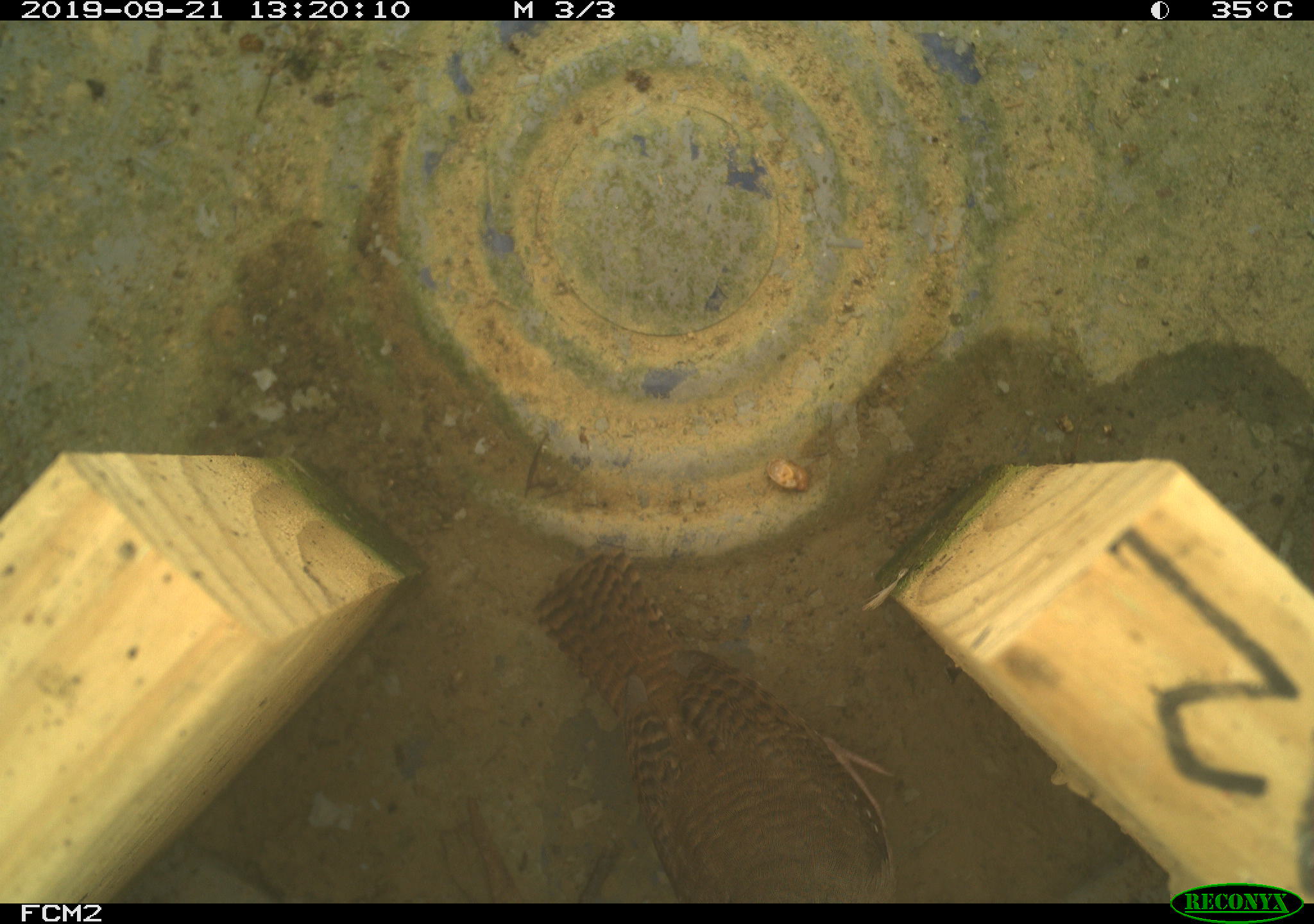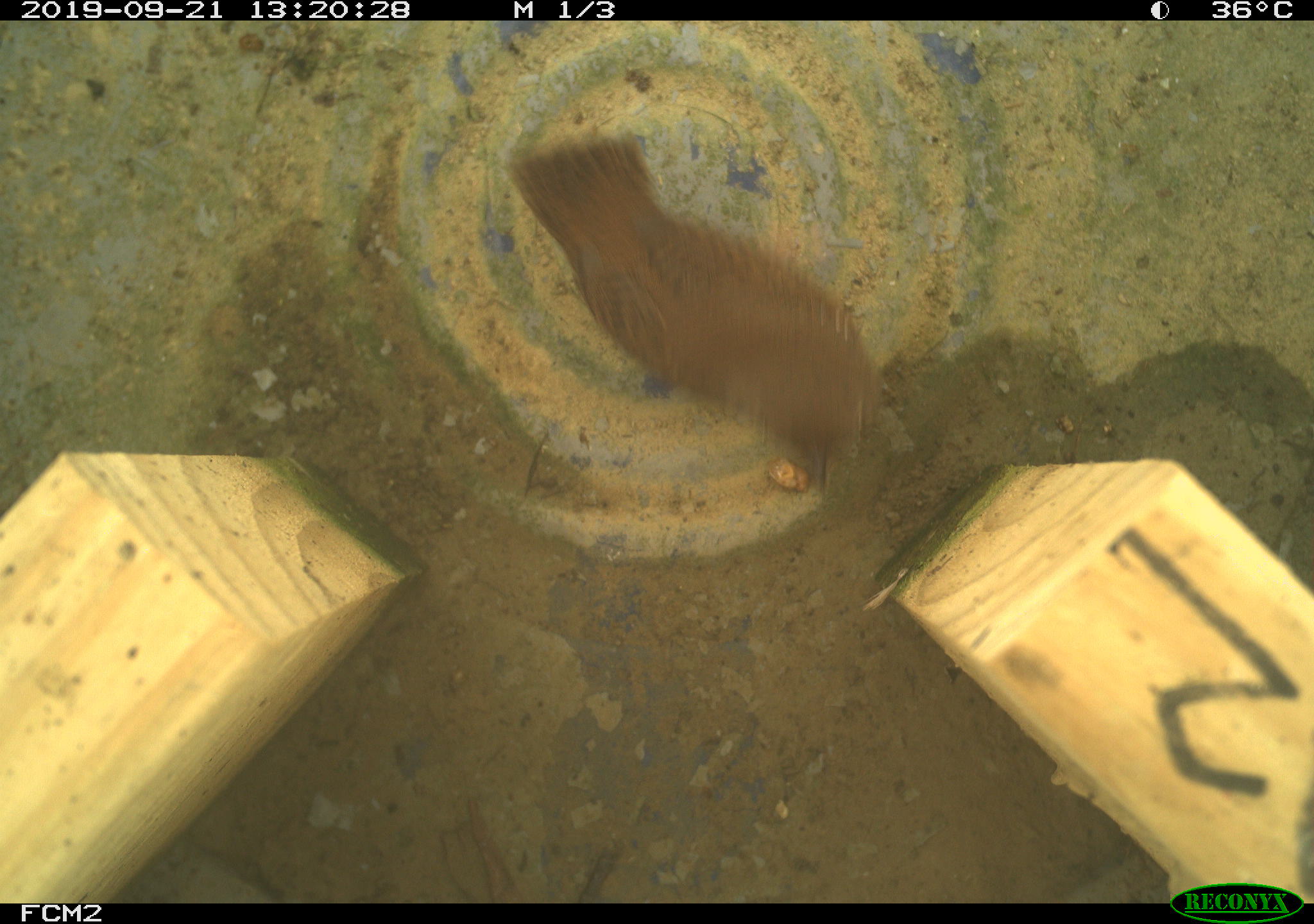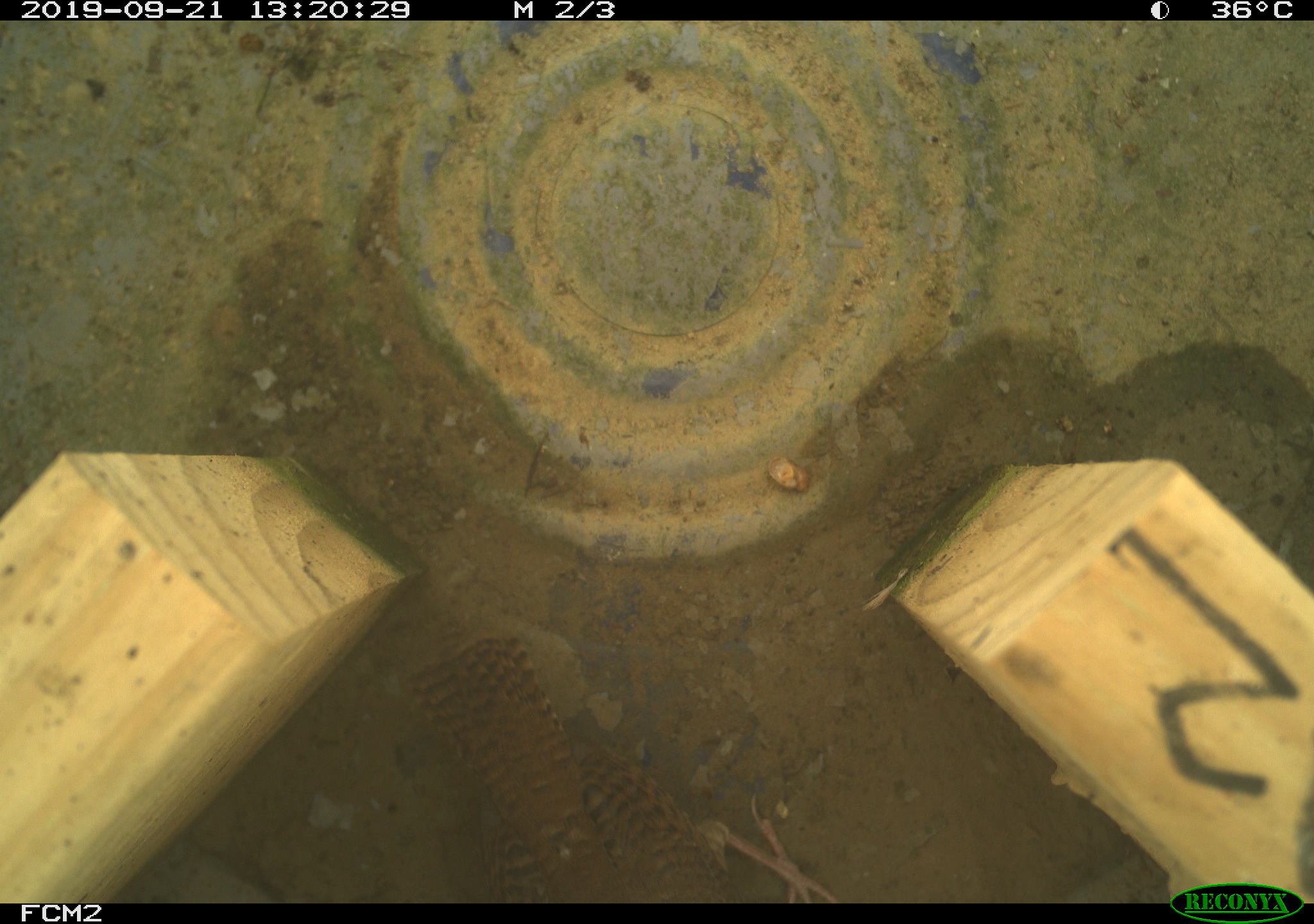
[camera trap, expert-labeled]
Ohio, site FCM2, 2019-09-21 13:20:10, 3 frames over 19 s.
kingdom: Animalia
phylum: Chordata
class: Aves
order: Passeriformes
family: Troglodytidae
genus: Troglodytes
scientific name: Troglodytes aedon aedon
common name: northern house wren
Northern house wren (Troglodytes aedon aedon).